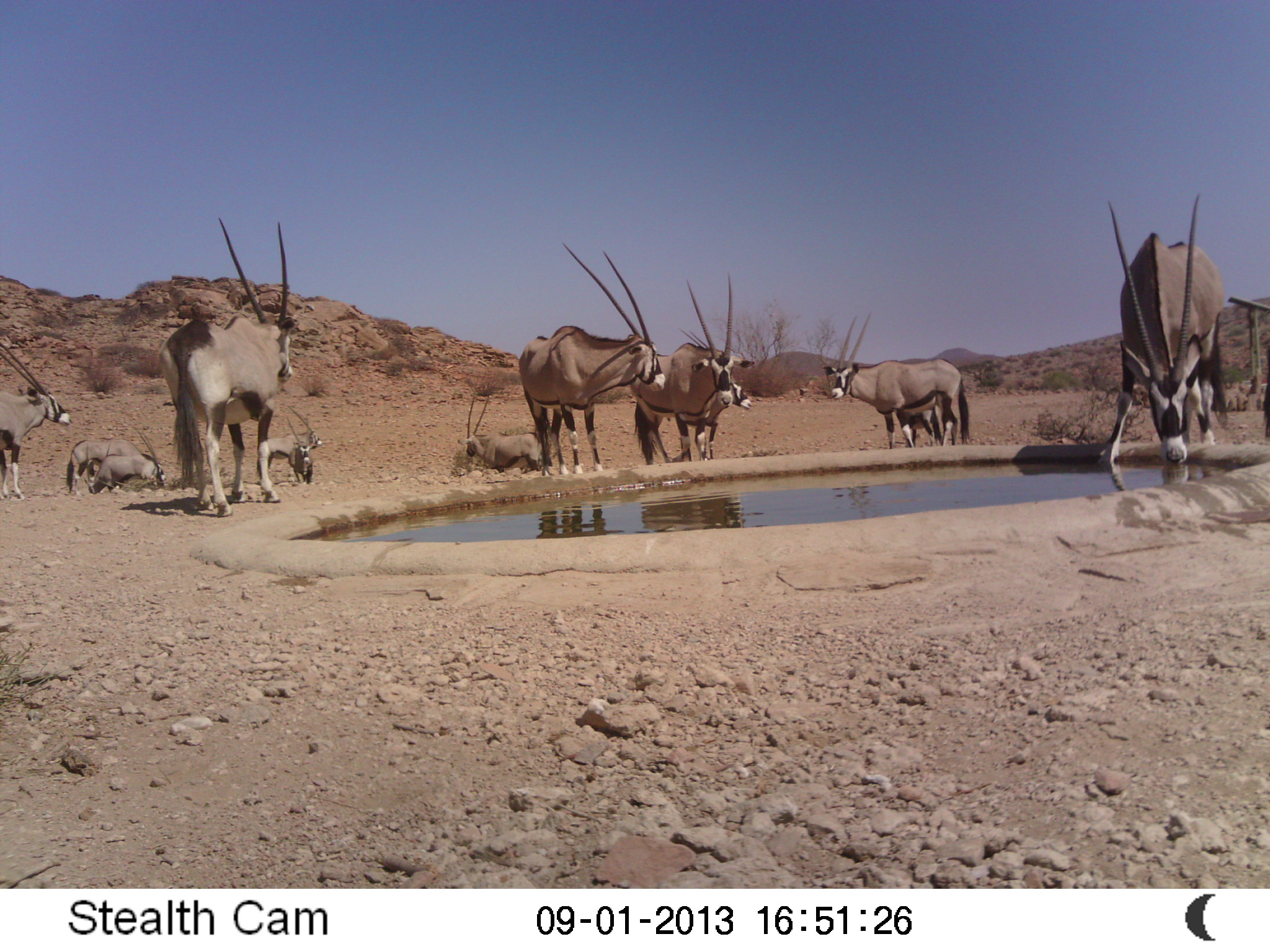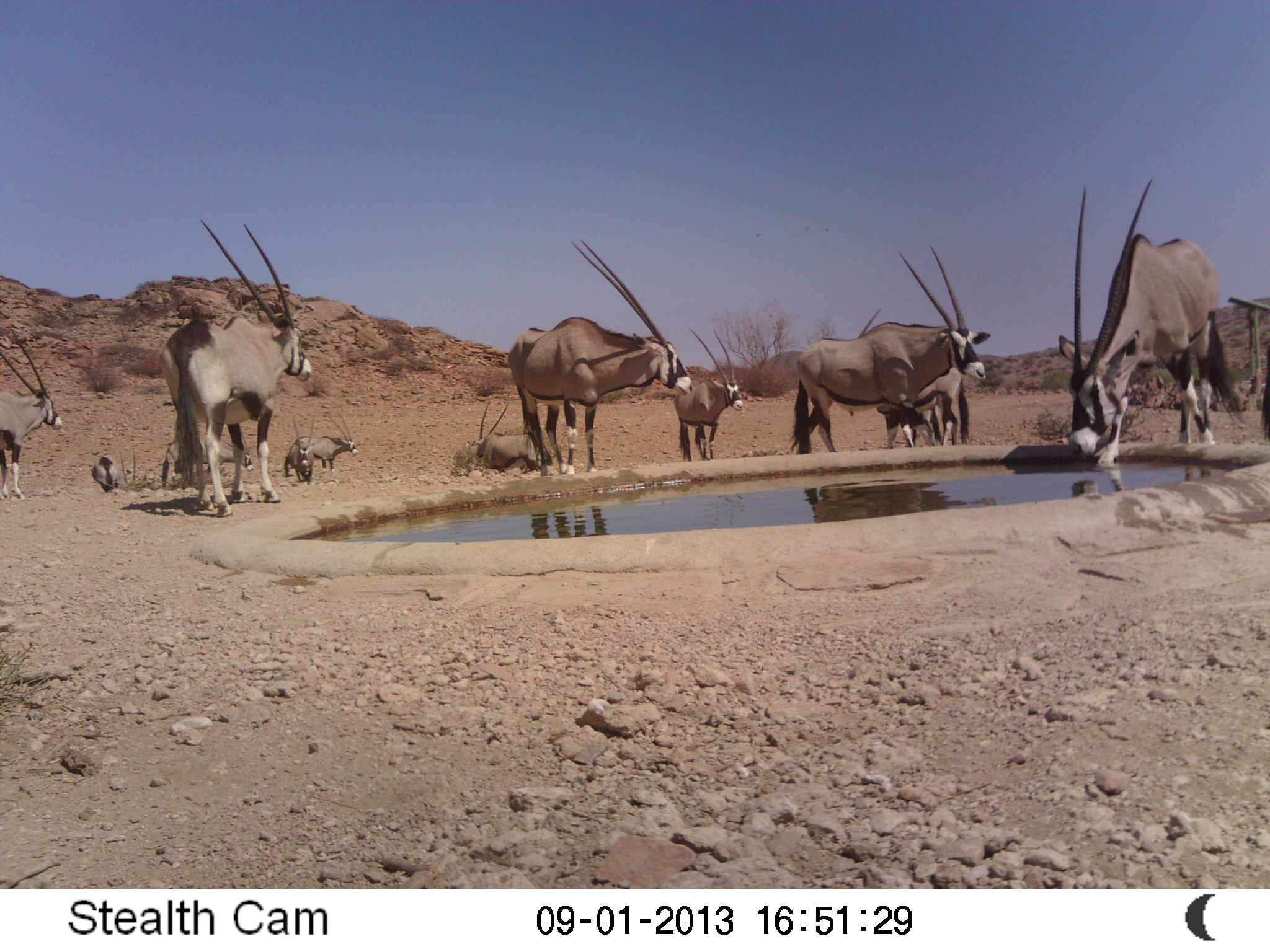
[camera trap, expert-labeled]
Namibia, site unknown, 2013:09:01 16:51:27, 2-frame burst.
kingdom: Animalia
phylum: Chordata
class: Mammalia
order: Artiodactyla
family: Bovidae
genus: Oryx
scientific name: Oryx gazella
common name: gemsbok